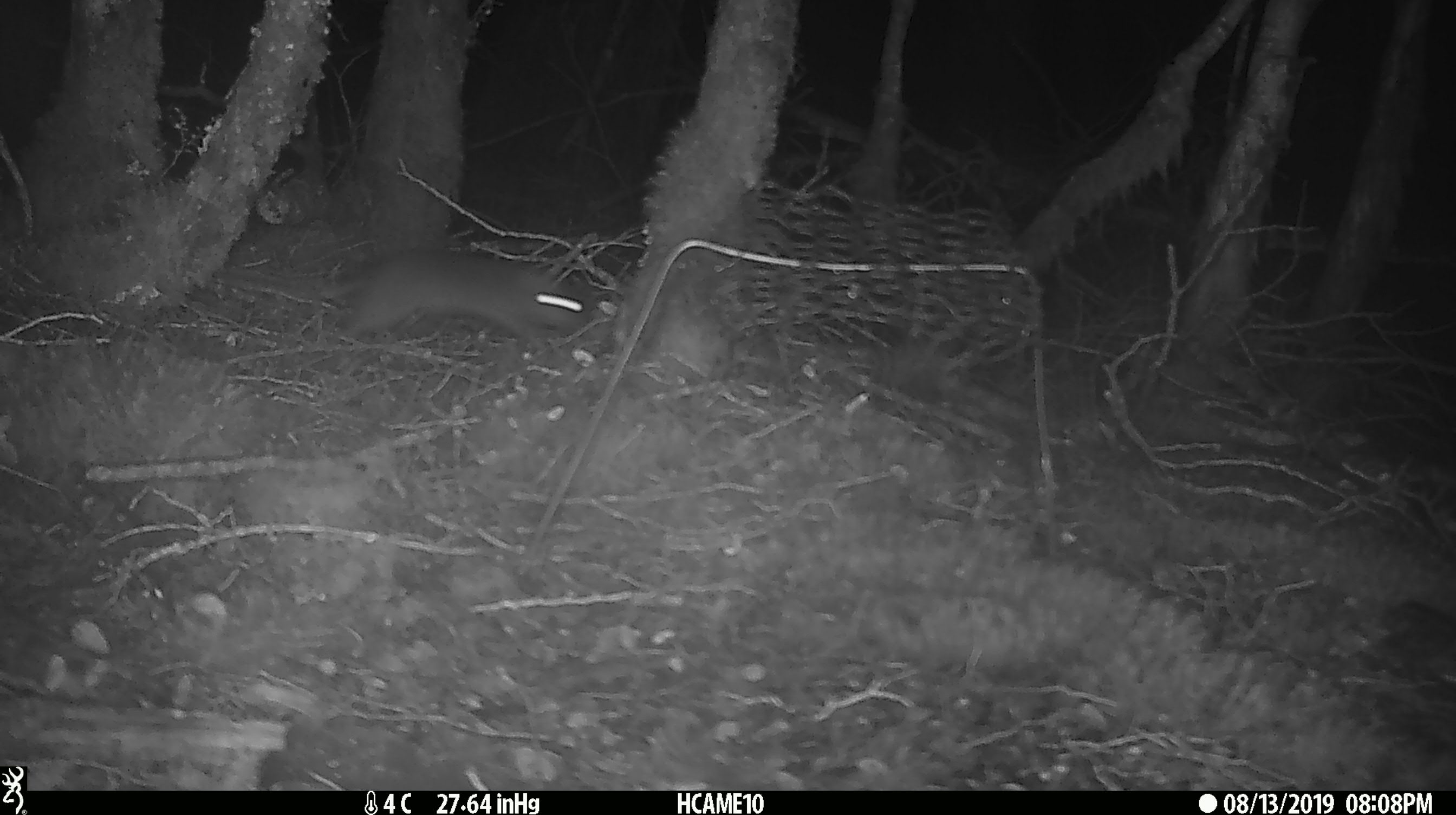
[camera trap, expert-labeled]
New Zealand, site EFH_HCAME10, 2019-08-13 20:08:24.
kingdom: Animalia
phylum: Chordata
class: Mammalia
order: Rodentia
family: Muridae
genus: Rattus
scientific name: Rattus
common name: rat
Rat (Rattus).